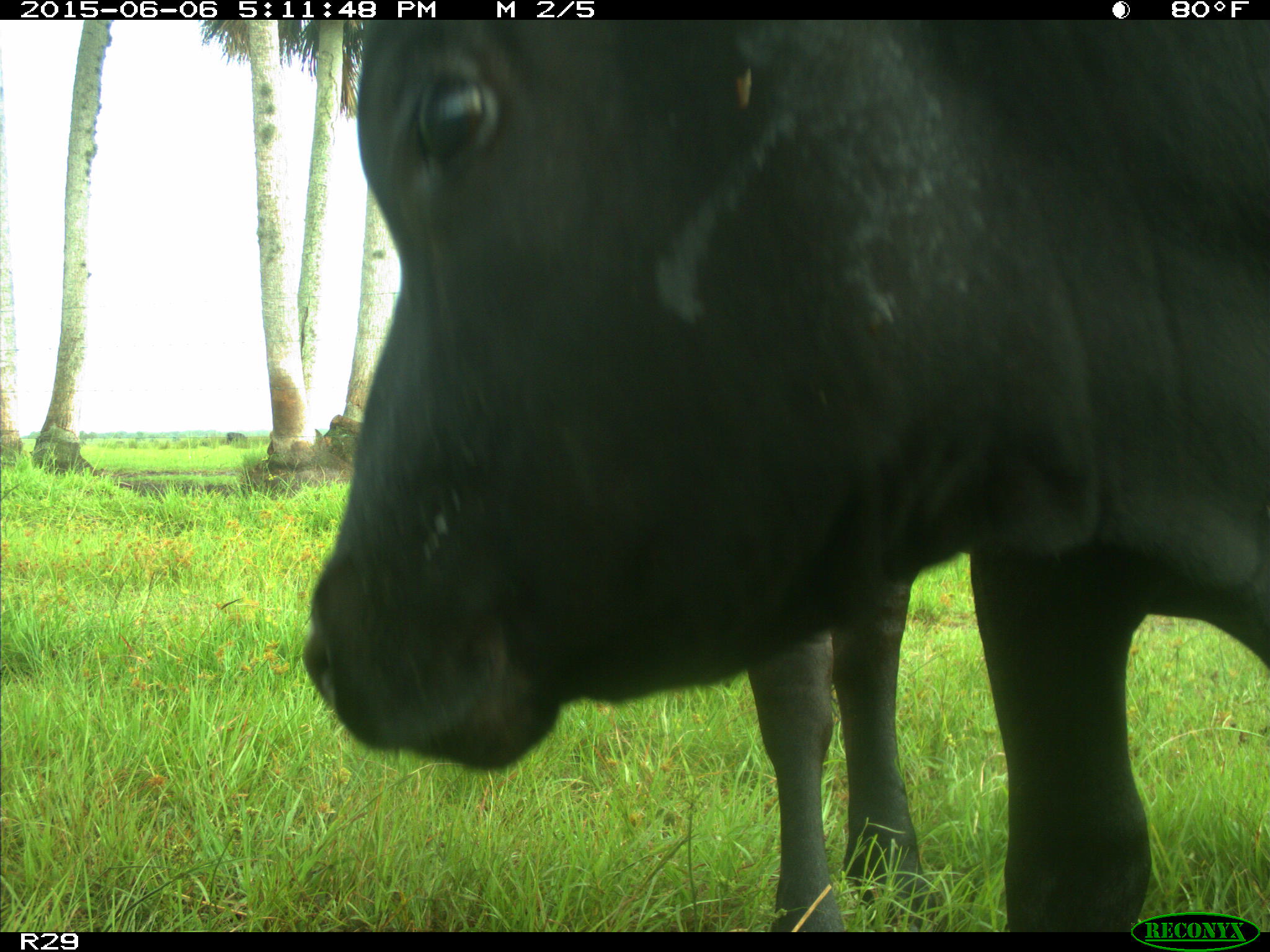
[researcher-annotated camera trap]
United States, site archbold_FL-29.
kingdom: Animalia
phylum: Chordata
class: Mammalia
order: Artiodactyla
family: Bovidae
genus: Bos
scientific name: Bos taurus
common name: domestic cow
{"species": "Bos taurus (domestic cow)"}